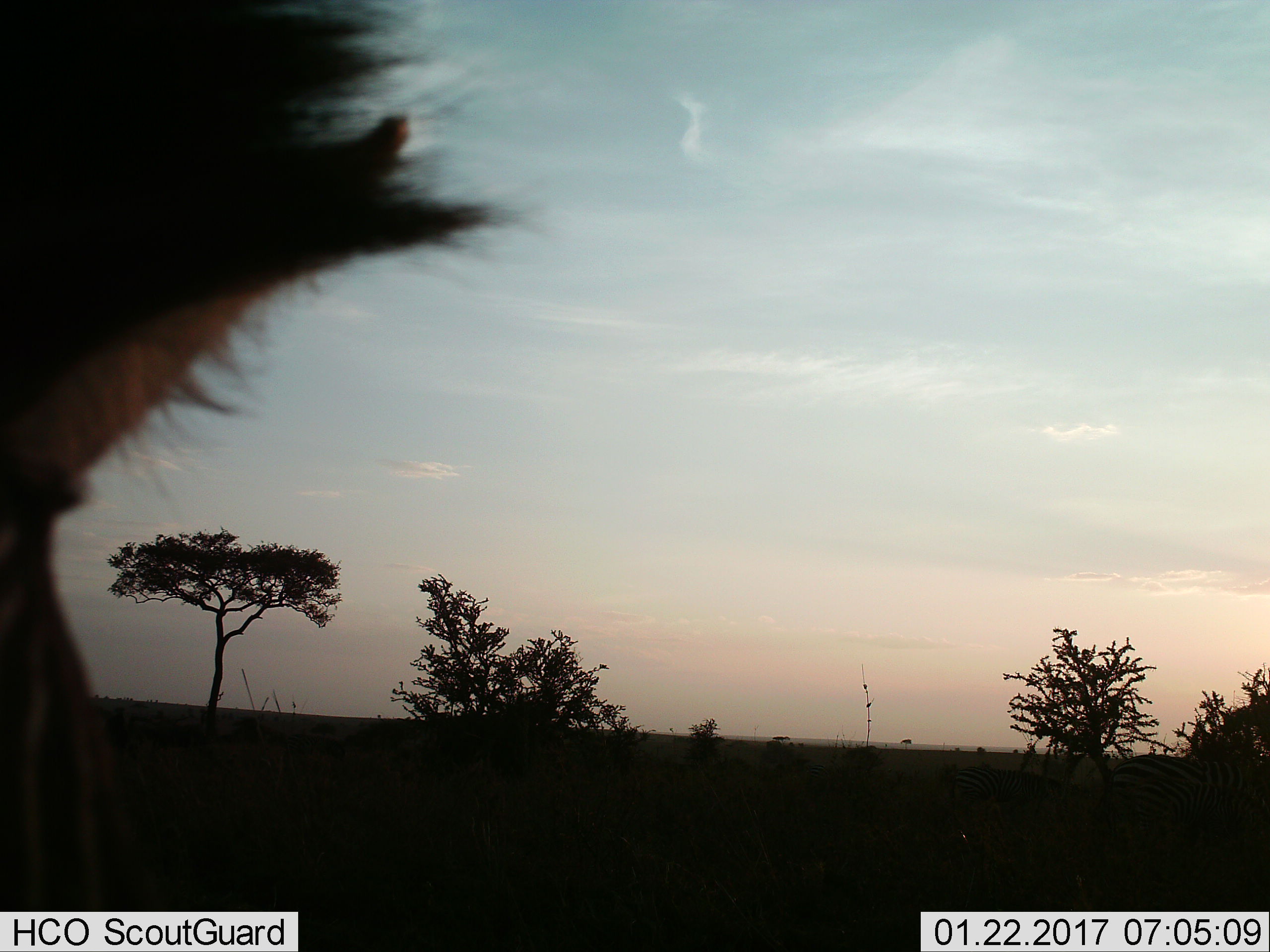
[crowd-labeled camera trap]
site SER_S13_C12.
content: unidentified animal